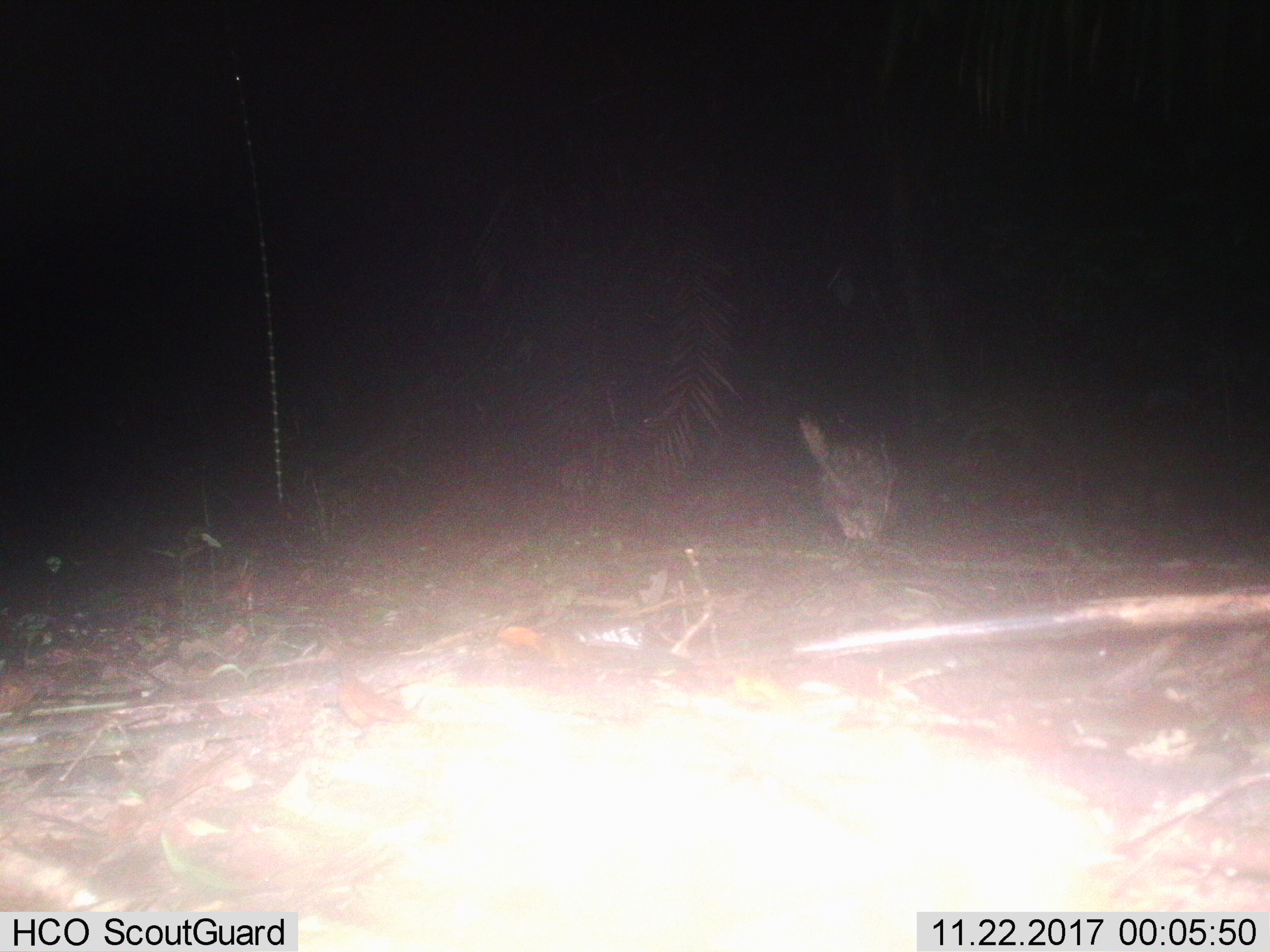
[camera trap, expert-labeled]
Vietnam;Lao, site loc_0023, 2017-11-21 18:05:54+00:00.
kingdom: Animalia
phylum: Chordata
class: Mammalia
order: Rodentia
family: Hystricidae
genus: Atherurus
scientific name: Atherurus macrourus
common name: asiatic brush-tailed porcupine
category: asiatic brush tailed porcupine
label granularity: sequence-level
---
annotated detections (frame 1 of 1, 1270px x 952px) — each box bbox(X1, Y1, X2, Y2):
asiatic brush tailed porcupine: bbox(798, 413, 897, 542)